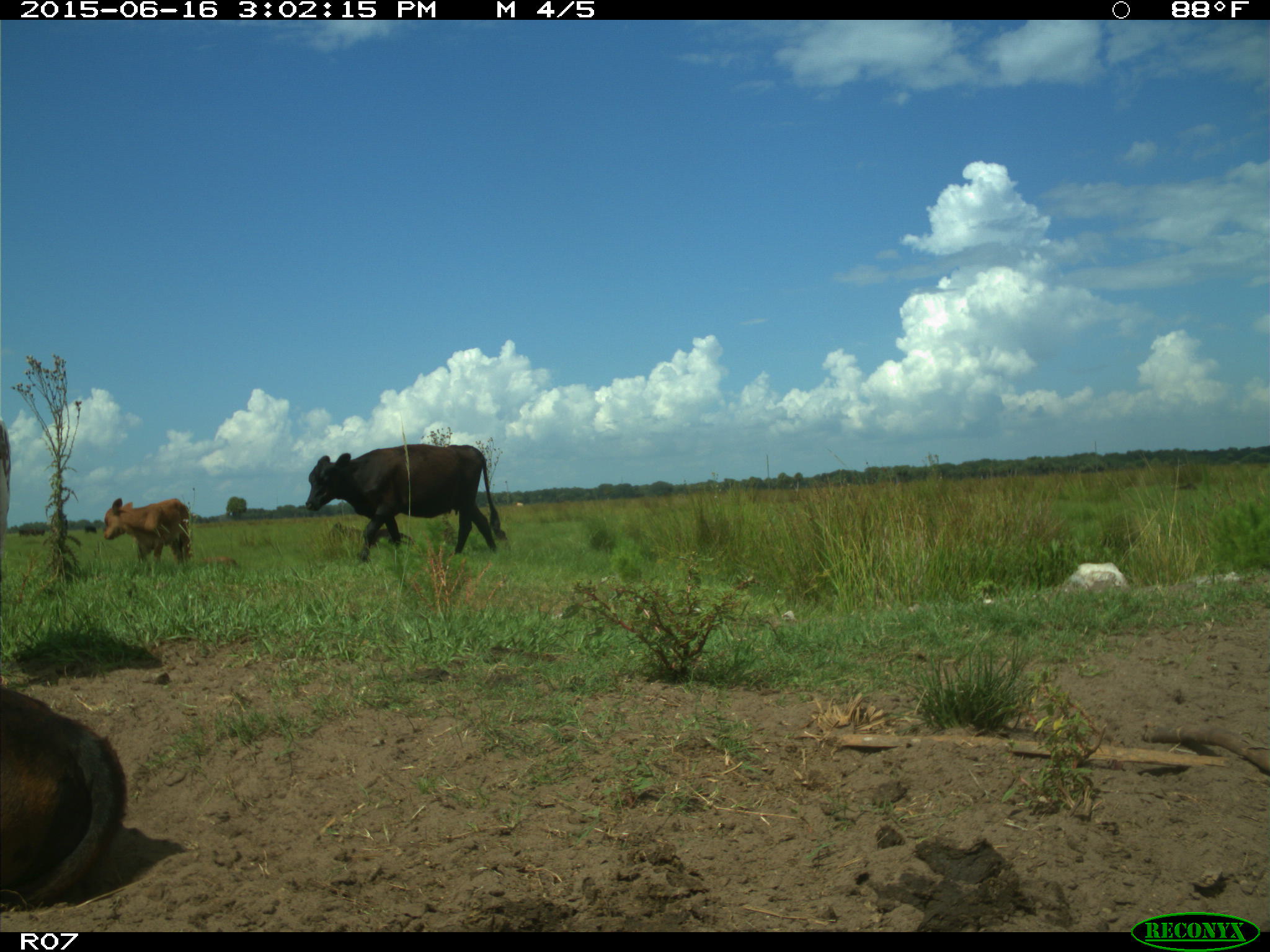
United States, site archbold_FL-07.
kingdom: Animalia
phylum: Chordata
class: Mammalia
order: Artiodactyla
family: Bovidae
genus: Bos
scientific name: Bos taurus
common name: domestic cow